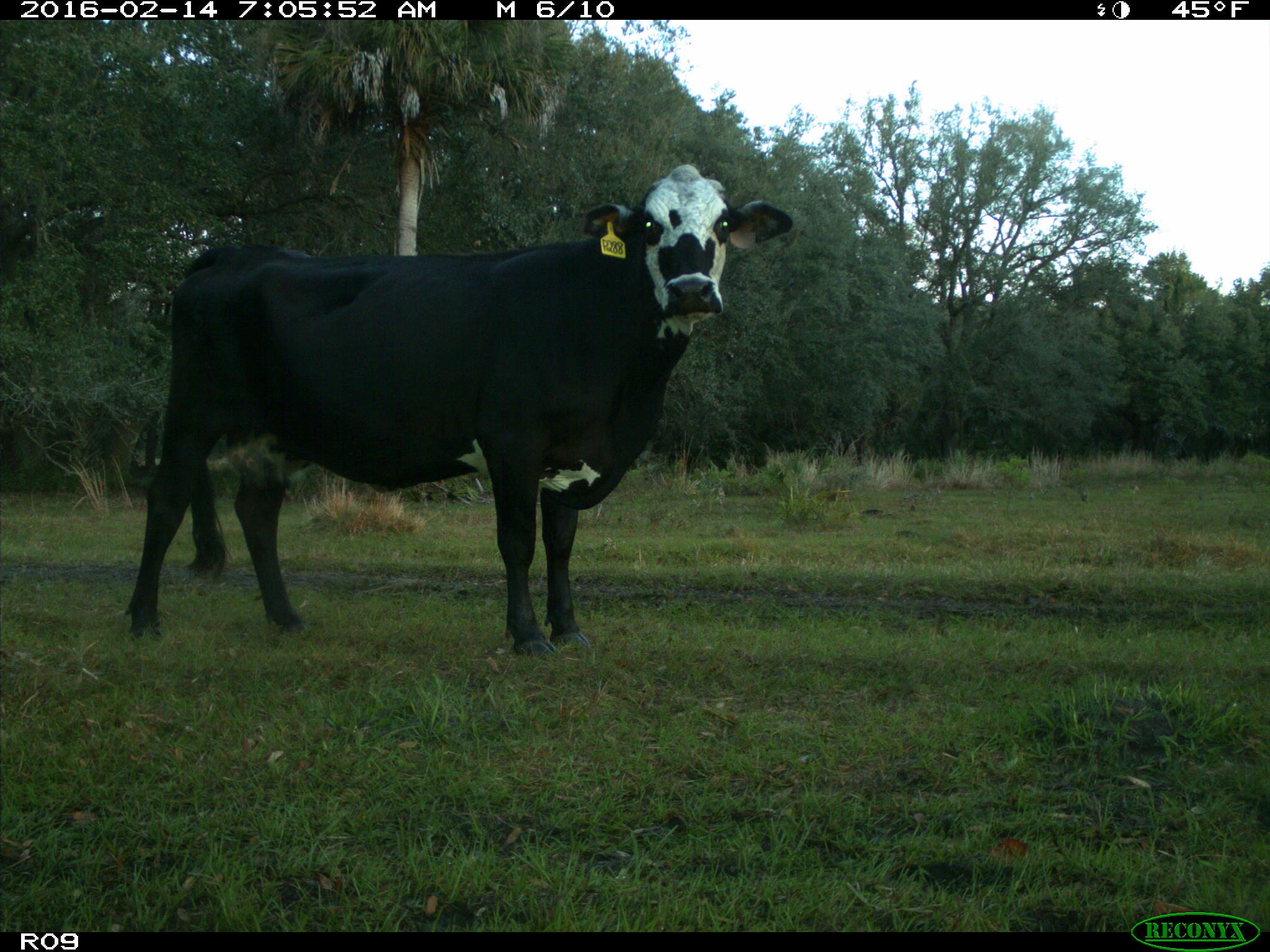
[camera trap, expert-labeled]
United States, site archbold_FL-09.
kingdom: Animalia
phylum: Chordata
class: Mammalia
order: Artiodactyla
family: Bovidae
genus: Bos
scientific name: Bos taurus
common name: domestic cow